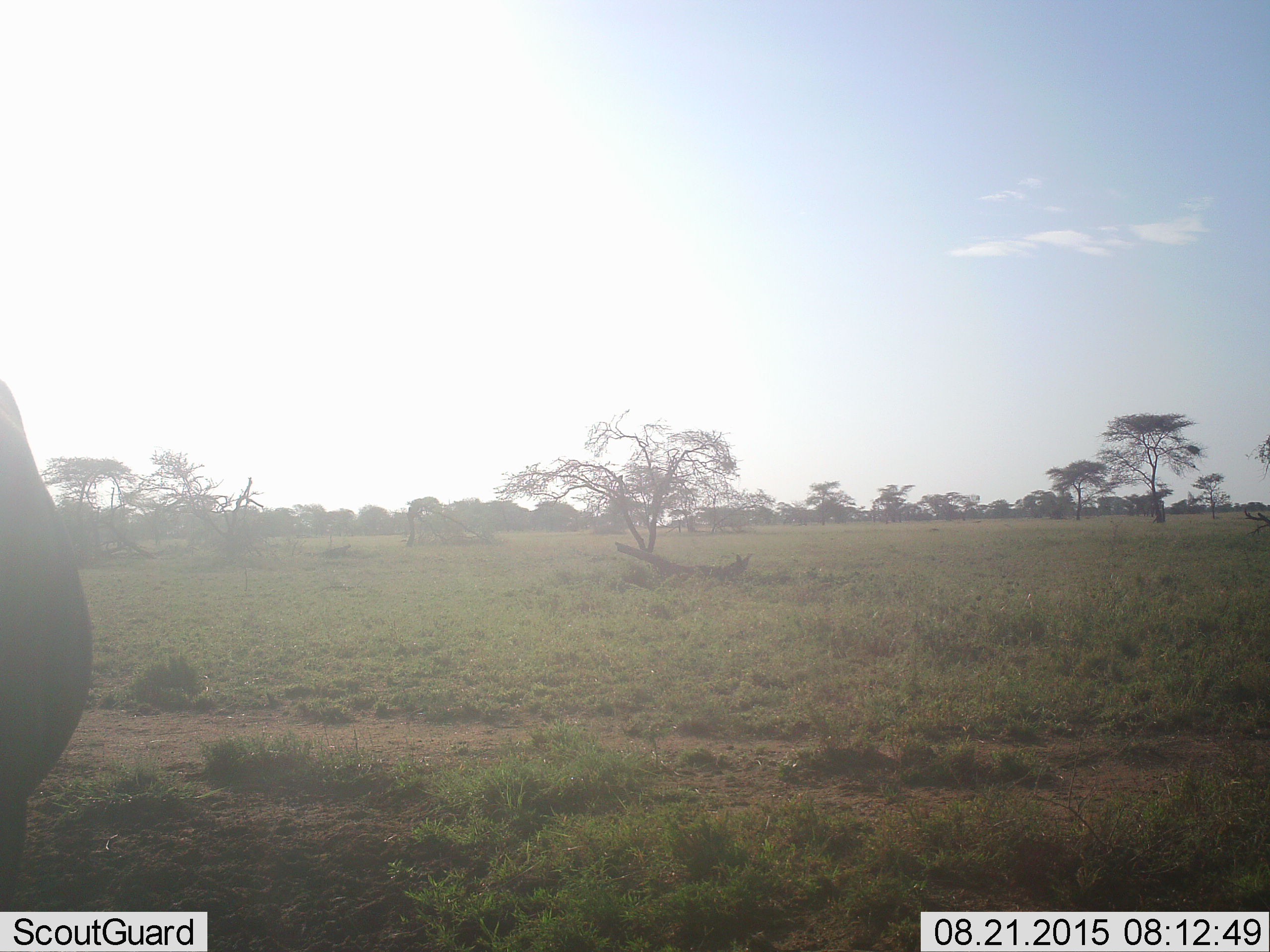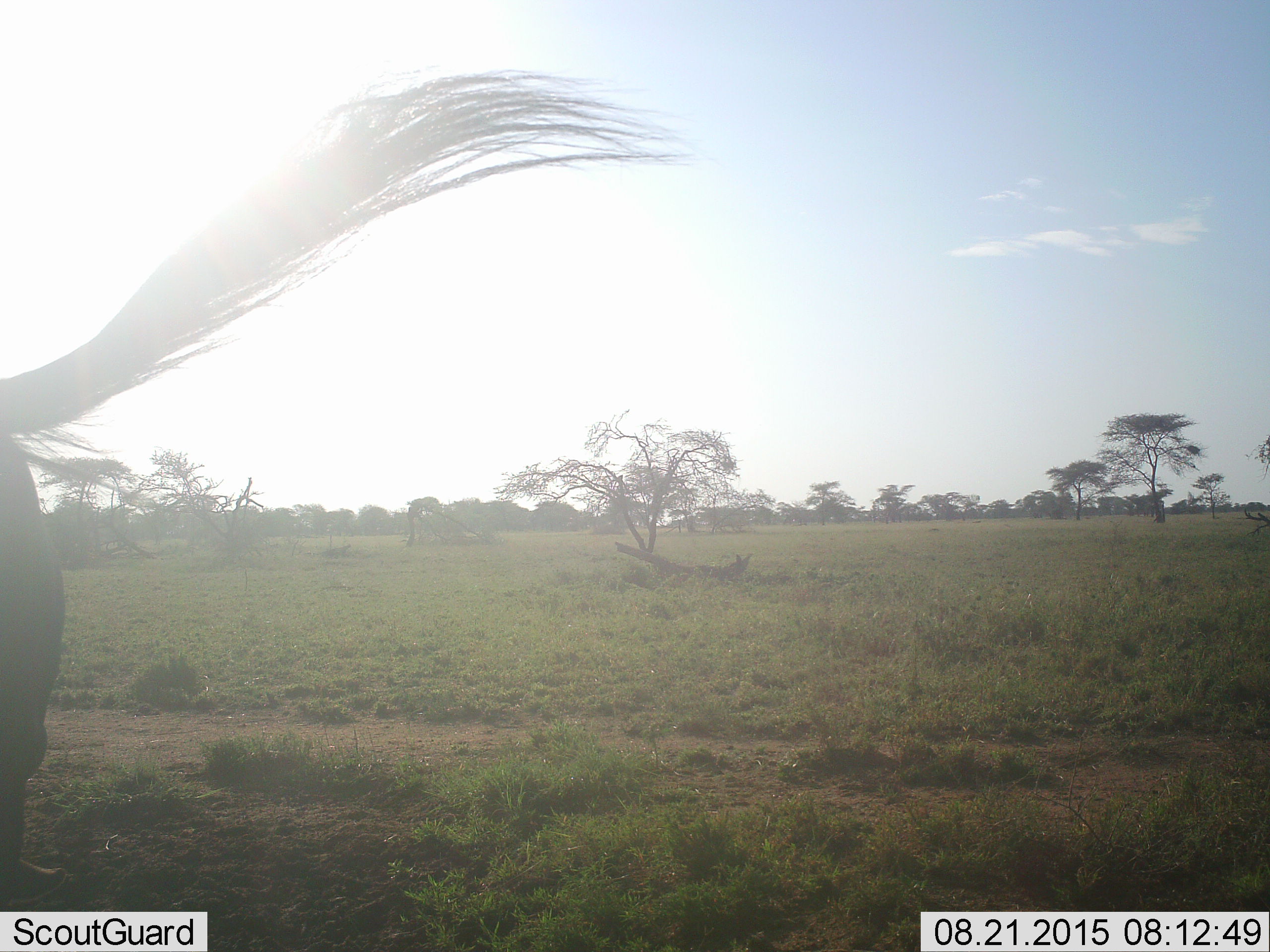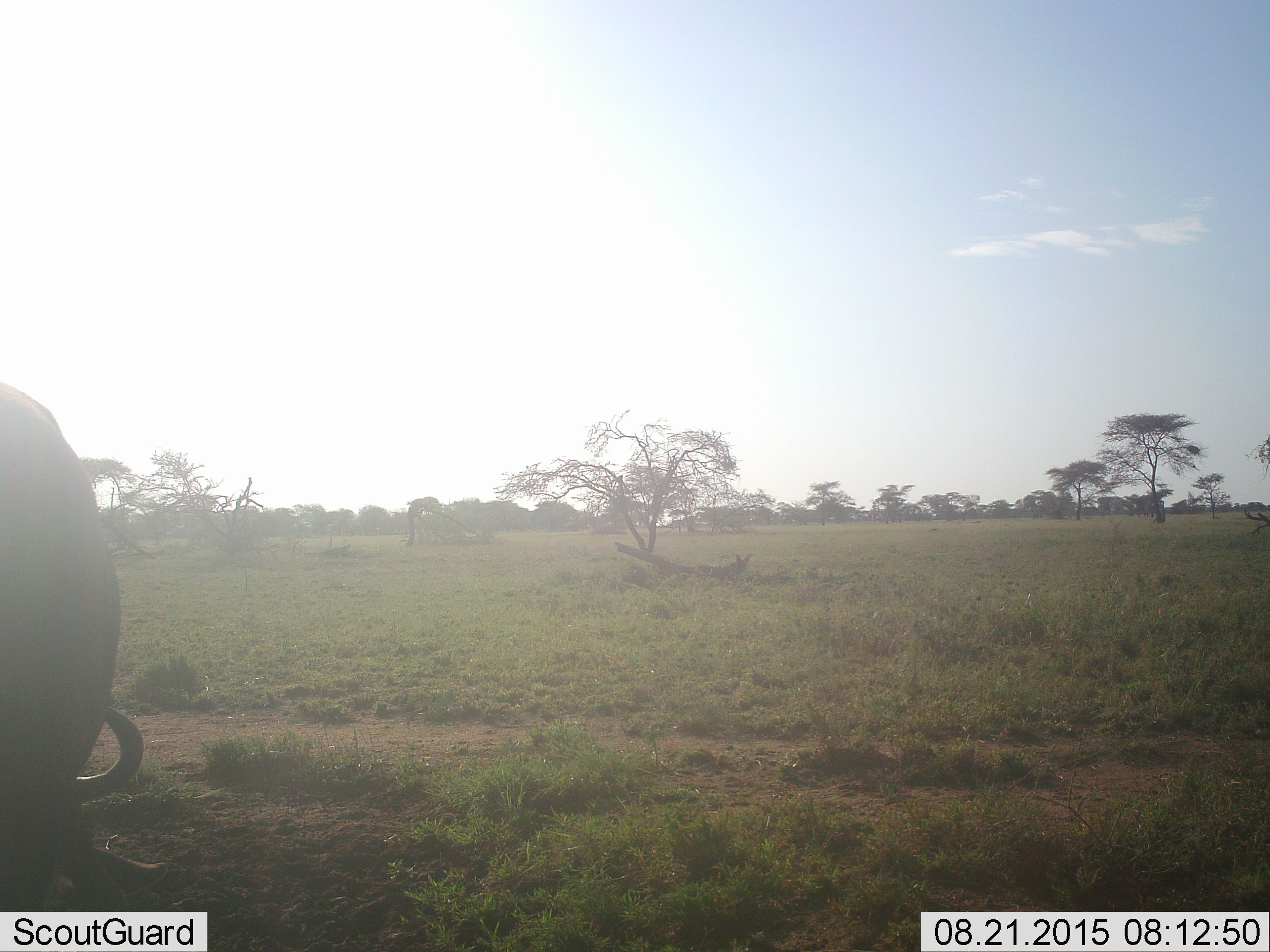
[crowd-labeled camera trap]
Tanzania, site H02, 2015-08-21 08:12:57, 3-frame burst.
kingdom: Animalia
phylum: Chordata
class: Mammalia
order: Artiodactyla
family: Bovidae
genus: Connochaetes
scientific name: Connochaetes taurinus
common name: blue wildebeest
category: wildebeest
Wildebeest (blue wildebeest) (Connochaetes taurinus), count 1. Behavior (volunteer vote fractions): standing 29%, resting 0%, moving 14%, interacting 0%. Young present (vote fraction): 0%. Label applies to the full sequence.